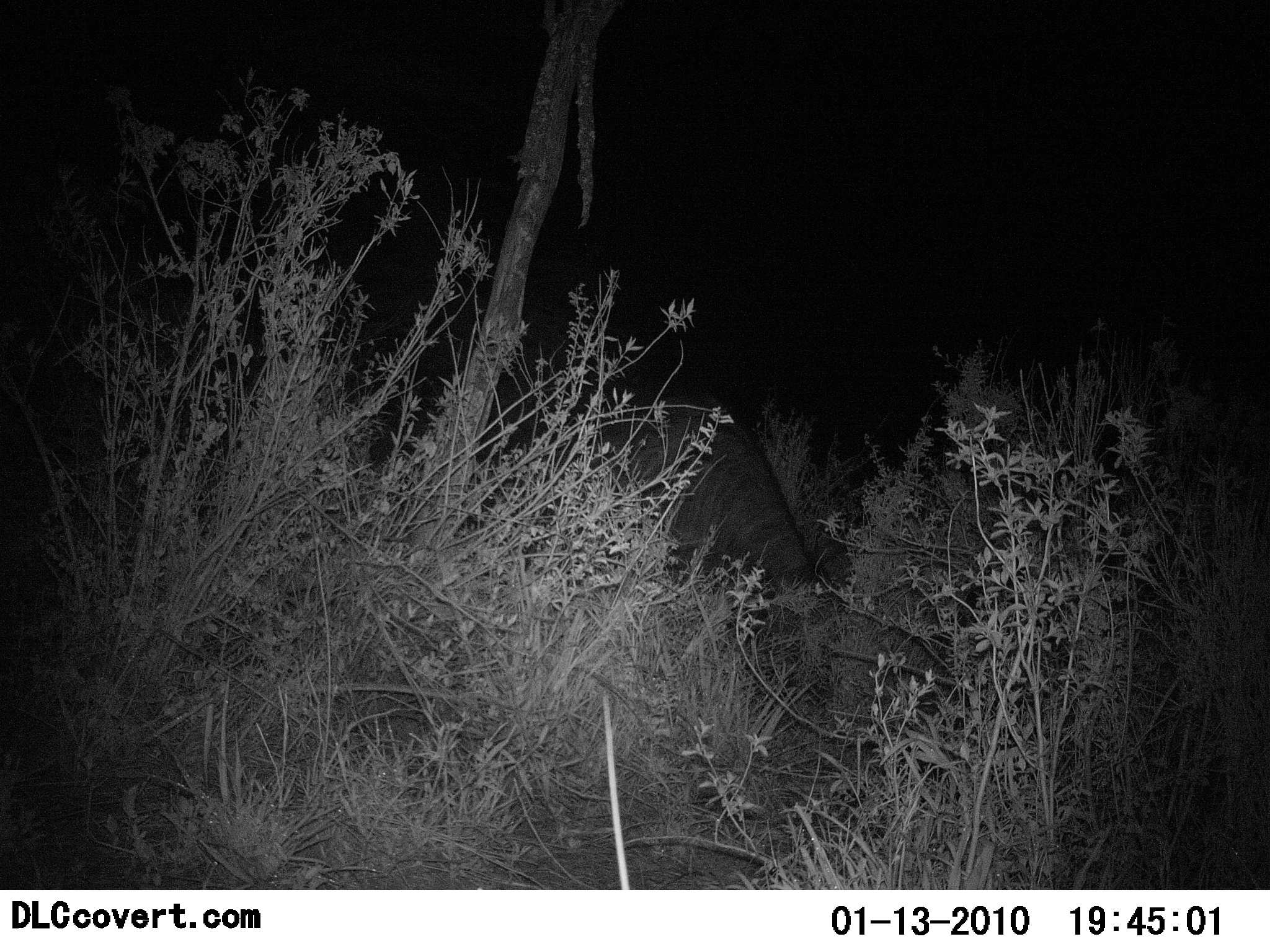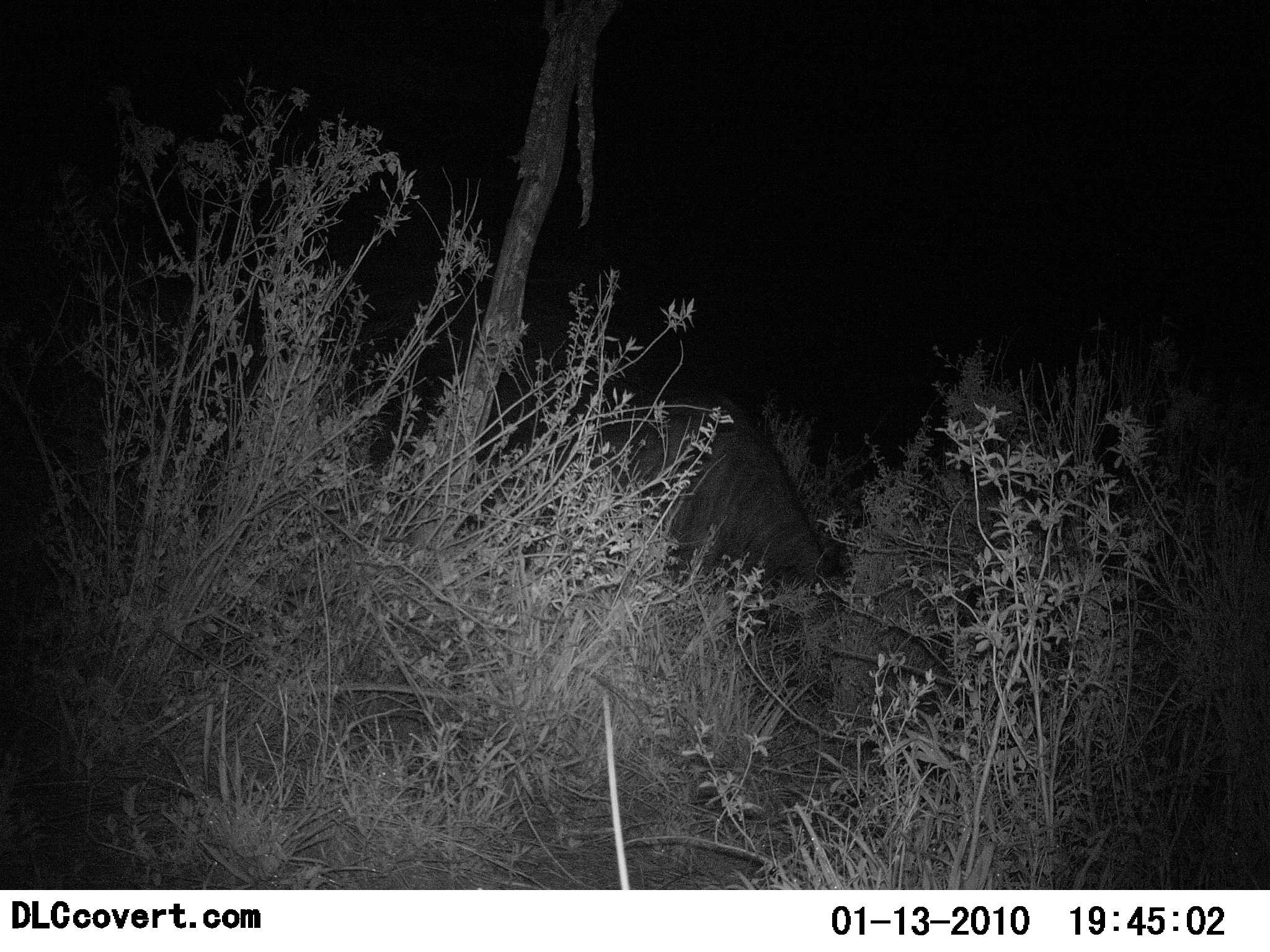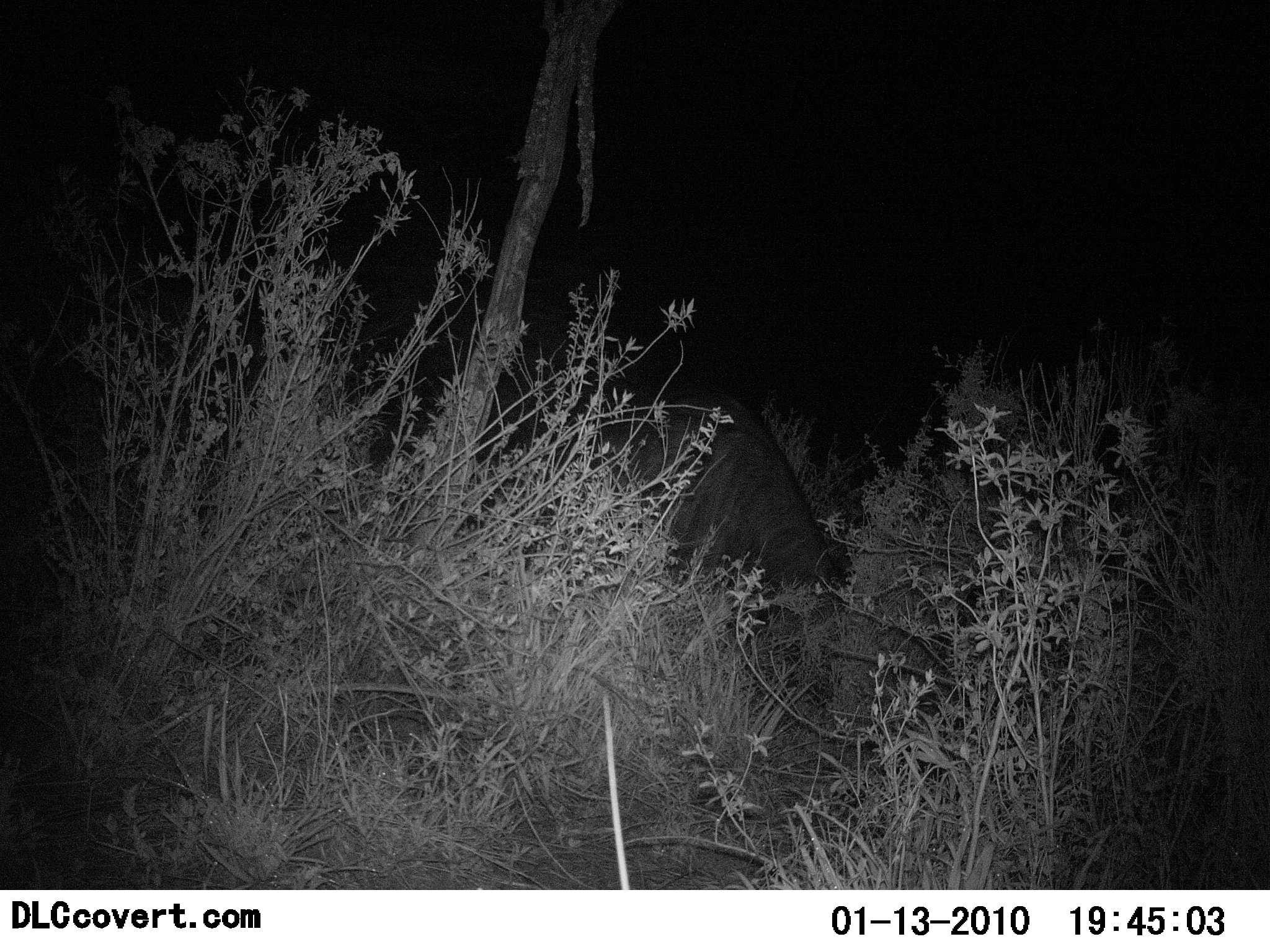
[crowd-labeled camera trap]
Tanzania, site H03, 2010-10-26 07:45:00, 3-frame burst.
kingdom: Animalia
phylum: Chordata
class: Mammalia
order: Artiodactyla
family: Bovidae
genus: Connochaetes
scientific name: Connochaetes taurinus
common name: blue wildebeest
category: wildebeest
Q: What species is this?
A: Wildebeest (blue wildebeest) (Connochaetes taurinus).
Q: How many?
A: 1.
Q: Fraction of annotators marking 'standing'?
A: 23%.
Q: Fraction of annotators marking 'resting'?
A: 0%.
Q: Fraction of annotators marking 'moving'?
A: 8%.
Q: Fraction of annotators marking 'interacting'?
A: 0%.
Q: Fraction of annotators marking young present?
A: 0%.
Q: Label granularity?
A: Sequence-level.